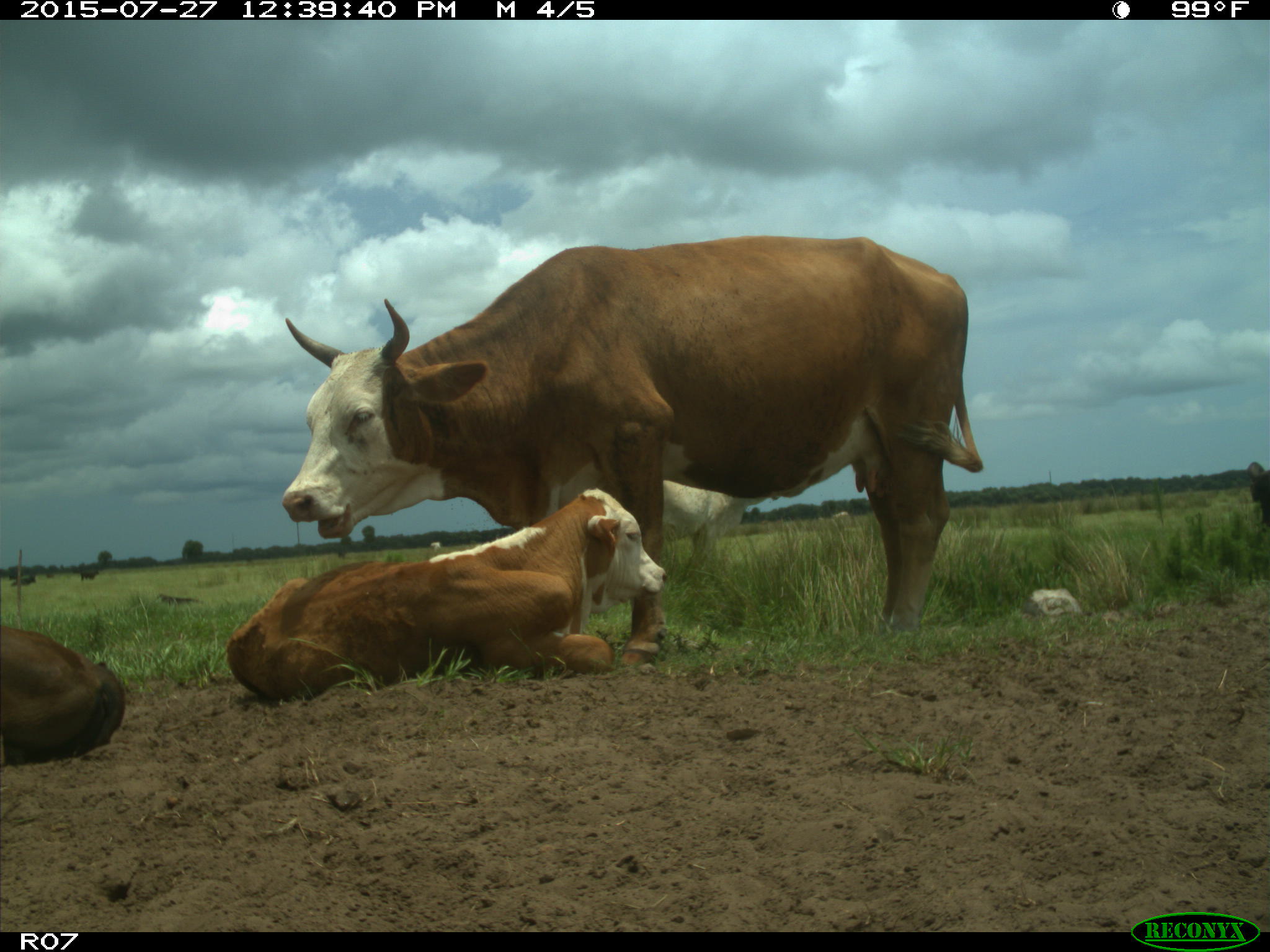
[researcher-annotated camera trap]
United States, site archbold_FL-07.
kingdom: Animalia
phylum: Chordata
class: Mammalia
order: Artiodactyla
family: Bovidae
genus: Bos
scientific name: Bos taurus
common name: domestic cow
Bos taurus (domestic cow).